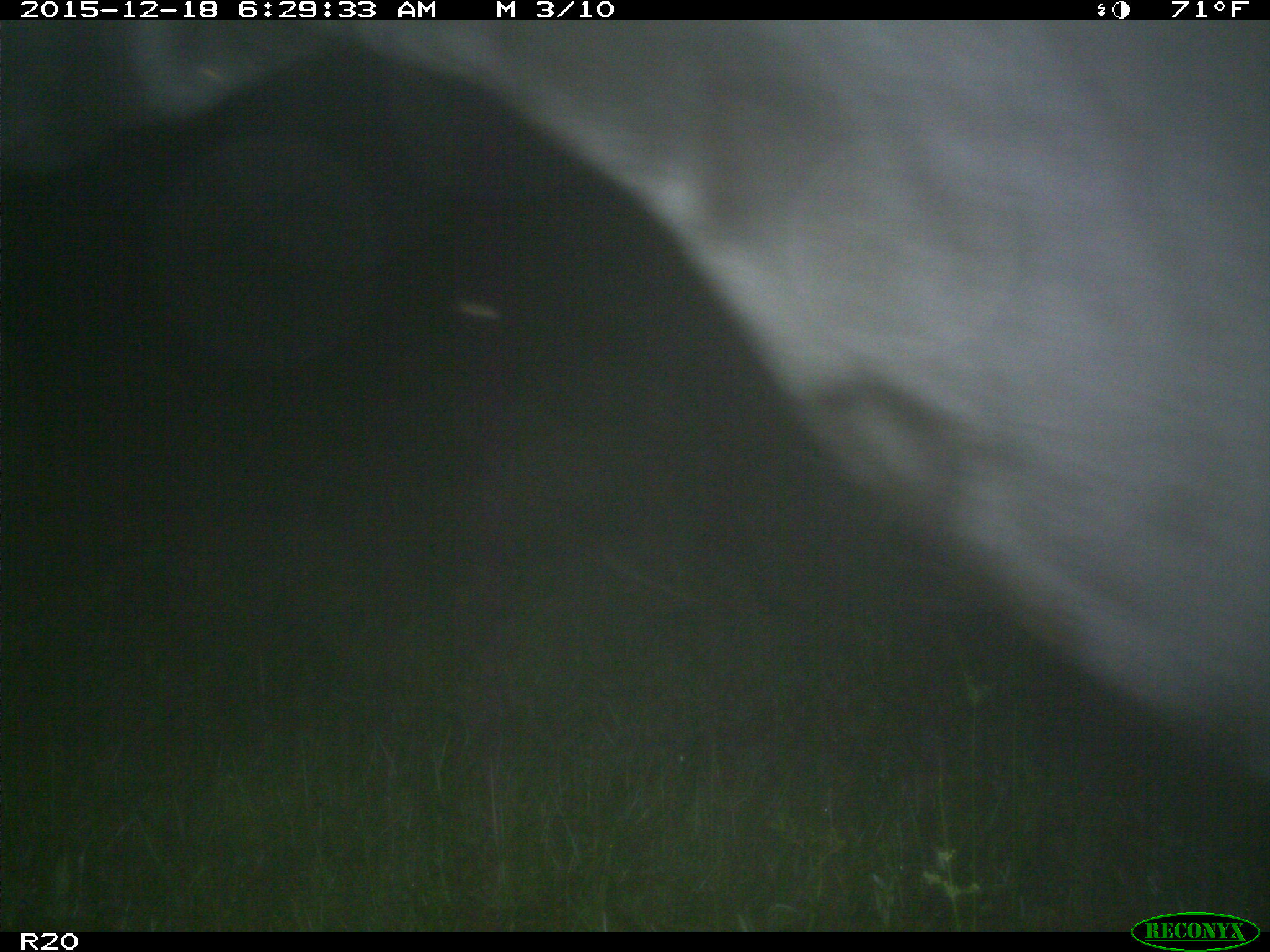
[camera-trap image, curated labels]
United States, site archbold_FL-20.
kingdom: Animalia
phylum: Chordata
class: Mammalia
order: Artiodactyla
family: Bovidae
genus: Bos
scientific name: Bos taurus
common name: domestic cow